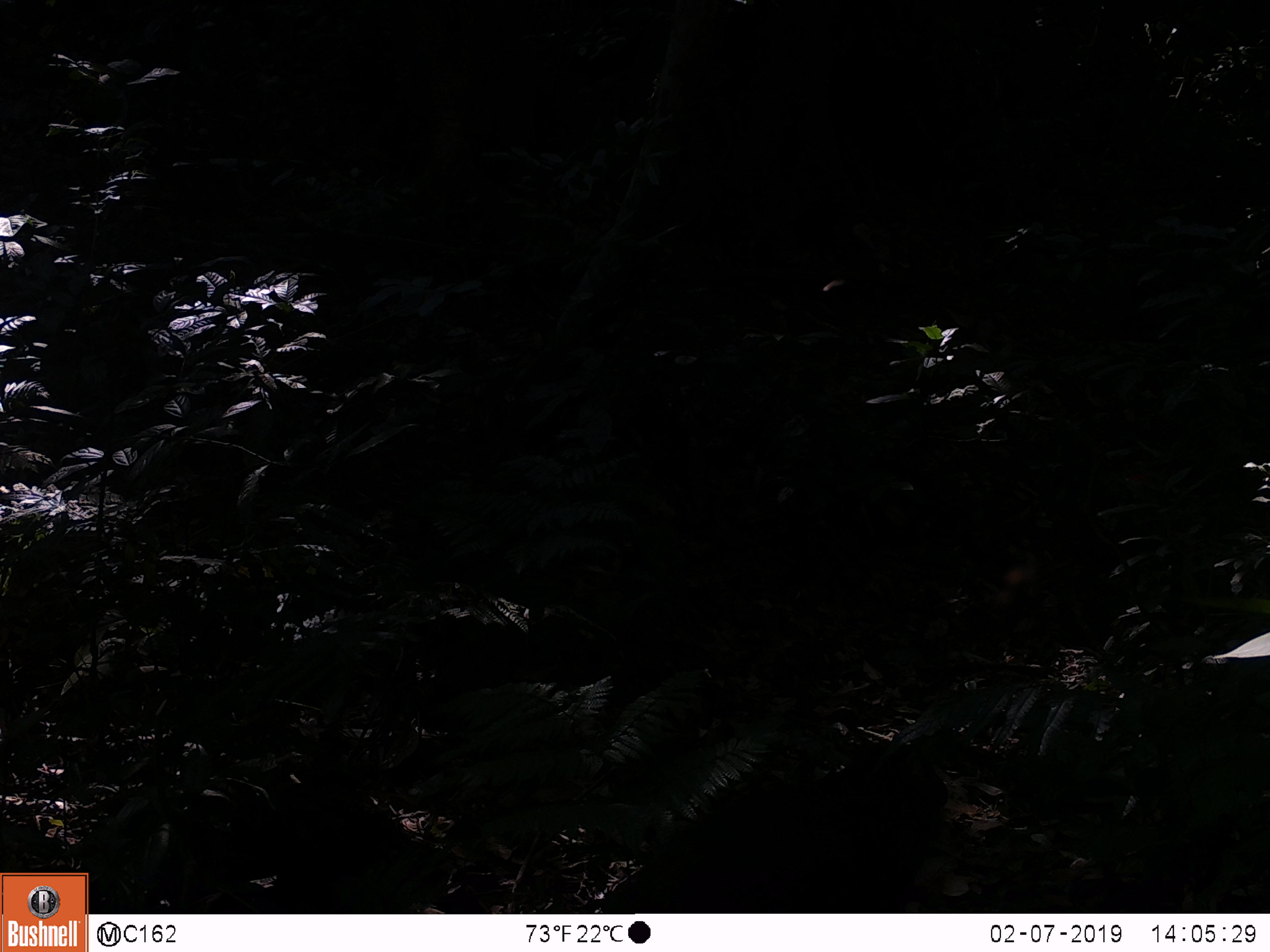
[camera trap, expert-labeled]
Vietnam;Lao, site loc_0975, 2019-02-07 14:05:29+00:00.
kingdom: Animalia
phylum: Chordata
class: Mammalia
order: Artiodactyla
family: Suidae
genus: Sus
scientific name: Sus scrofa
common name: eurasian wild pig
Eurasian wild pig (Sus scrofa). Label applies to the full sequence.